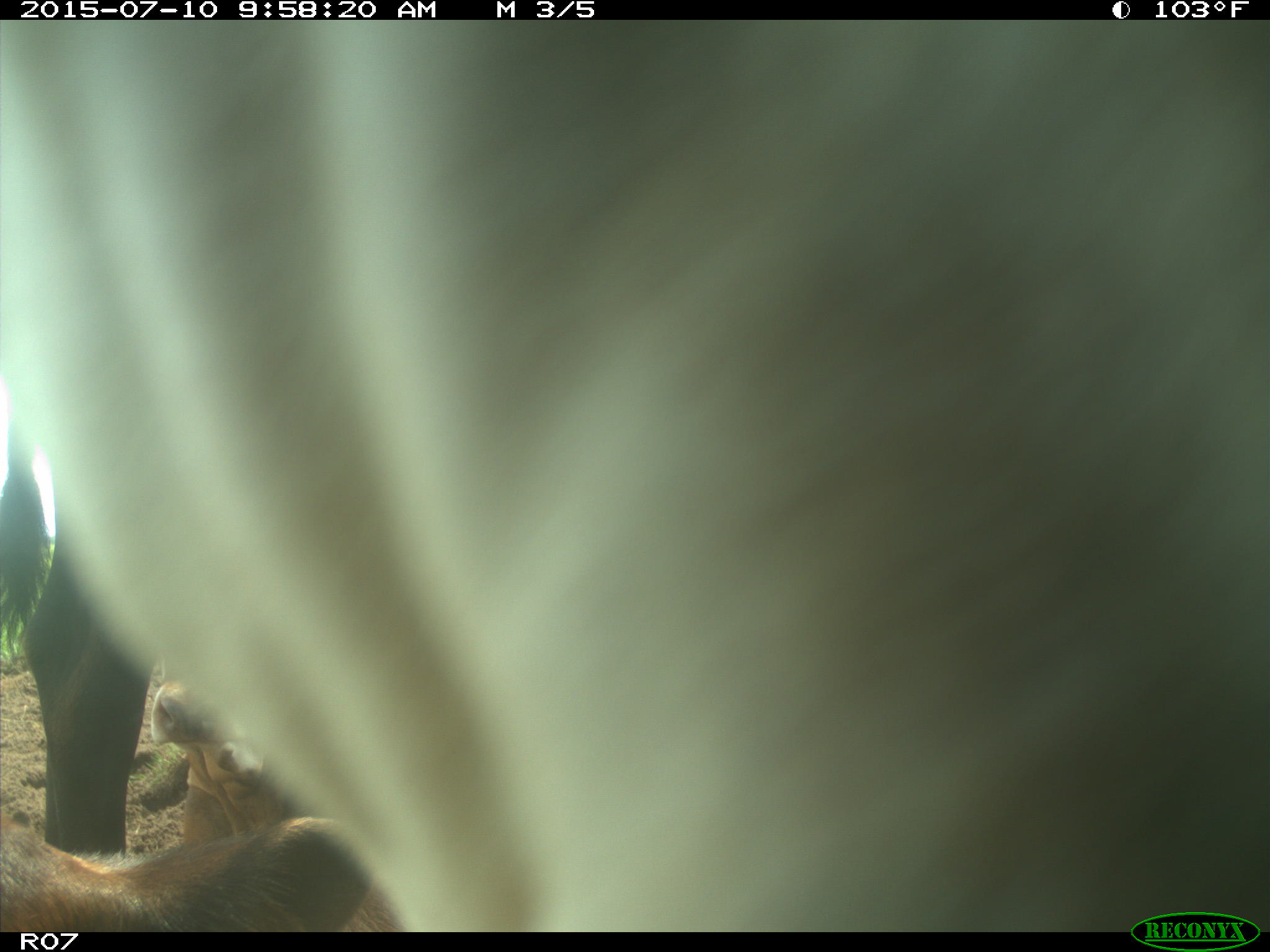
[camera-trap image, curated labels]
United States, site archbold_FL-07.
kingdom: Animalia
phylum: Chordata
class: Mammalia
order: Artiodactyla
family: Bovidae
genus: Bos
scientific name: Bos taurus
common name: domestic cow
Bos taurus (domestic cow).